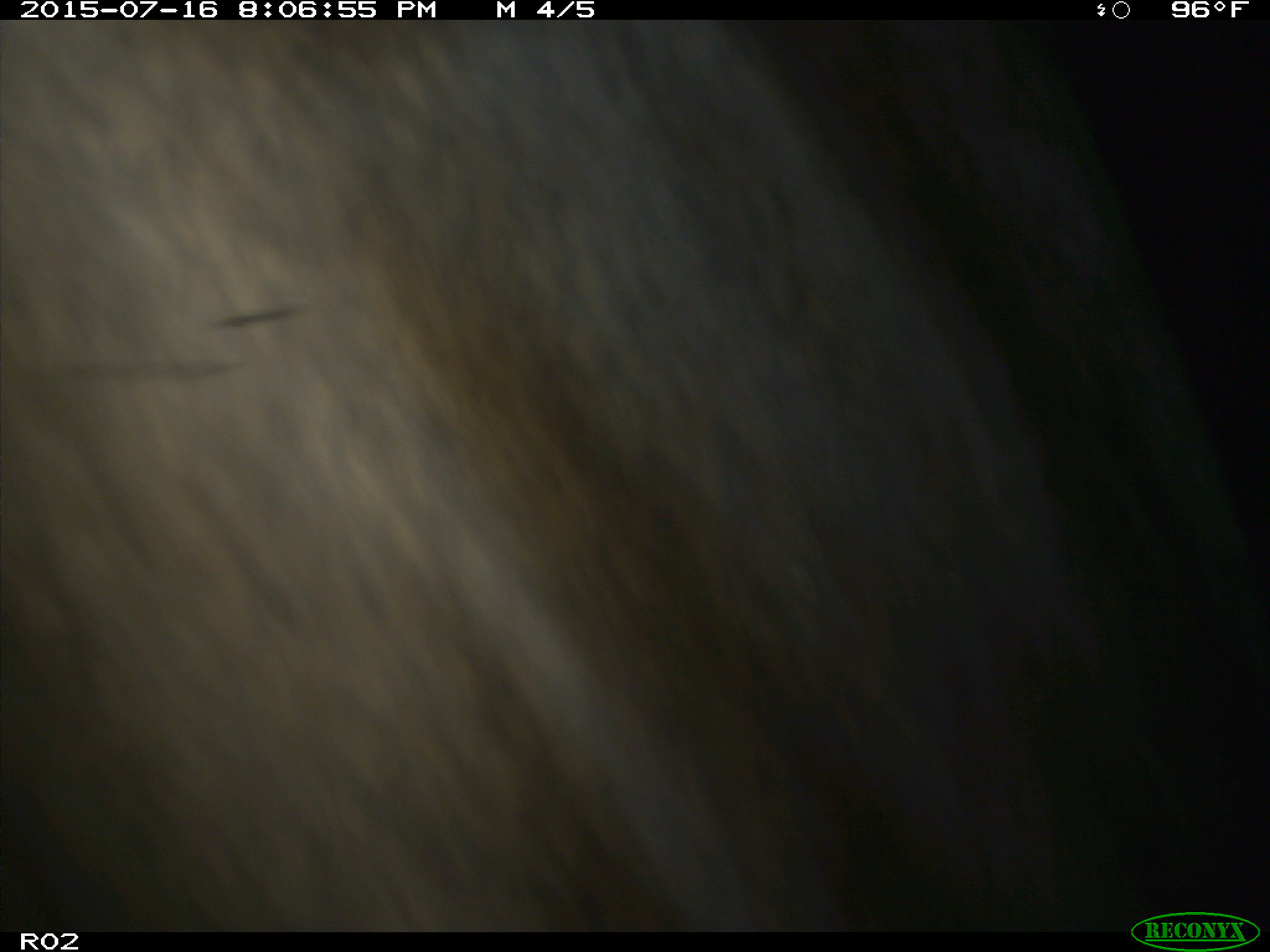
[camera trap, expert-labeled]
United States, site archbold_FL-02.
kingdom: Animalia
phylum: Chordata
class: Mammalia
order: Artiodactyla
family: Bovidae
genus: Bos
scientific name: Bos taurus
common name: domestic cow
Bos taurus (domestic cow).